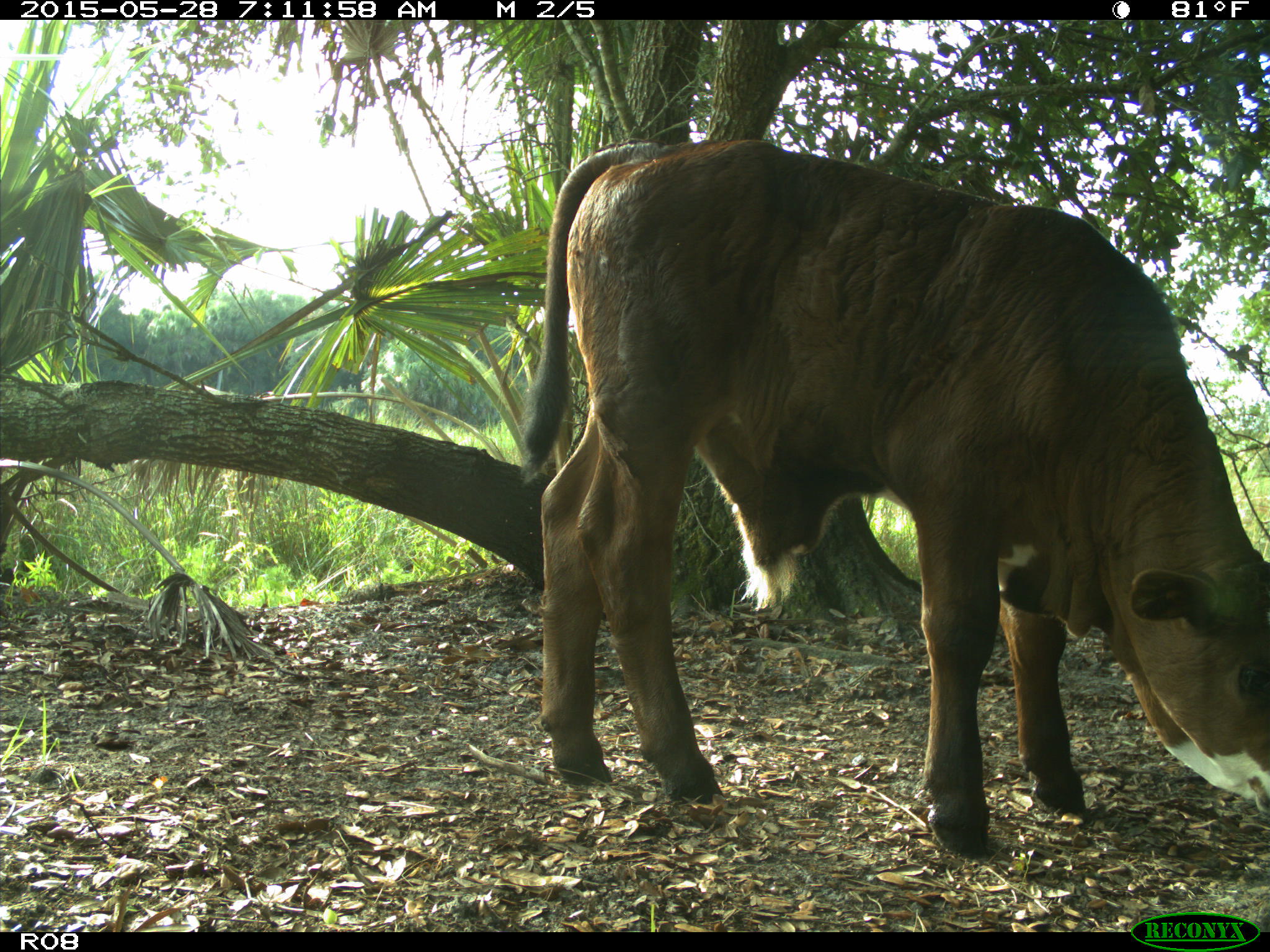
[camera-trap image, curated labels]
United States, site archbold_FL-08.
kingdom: Animalia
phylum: Chordata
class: Mammalia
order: Artiodactyla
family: Bovidae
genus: Bos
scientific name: Bos taurus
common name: domestic cow